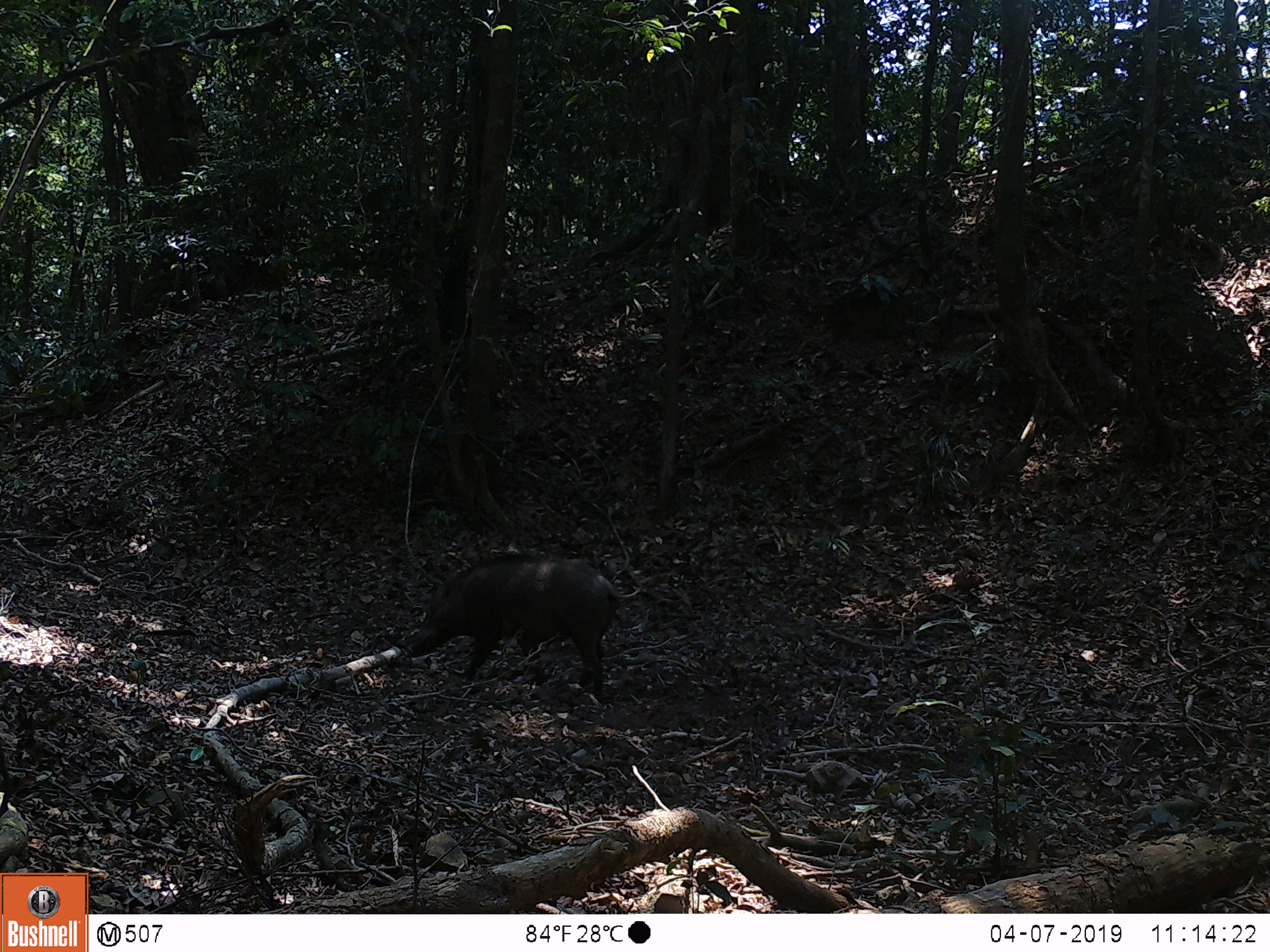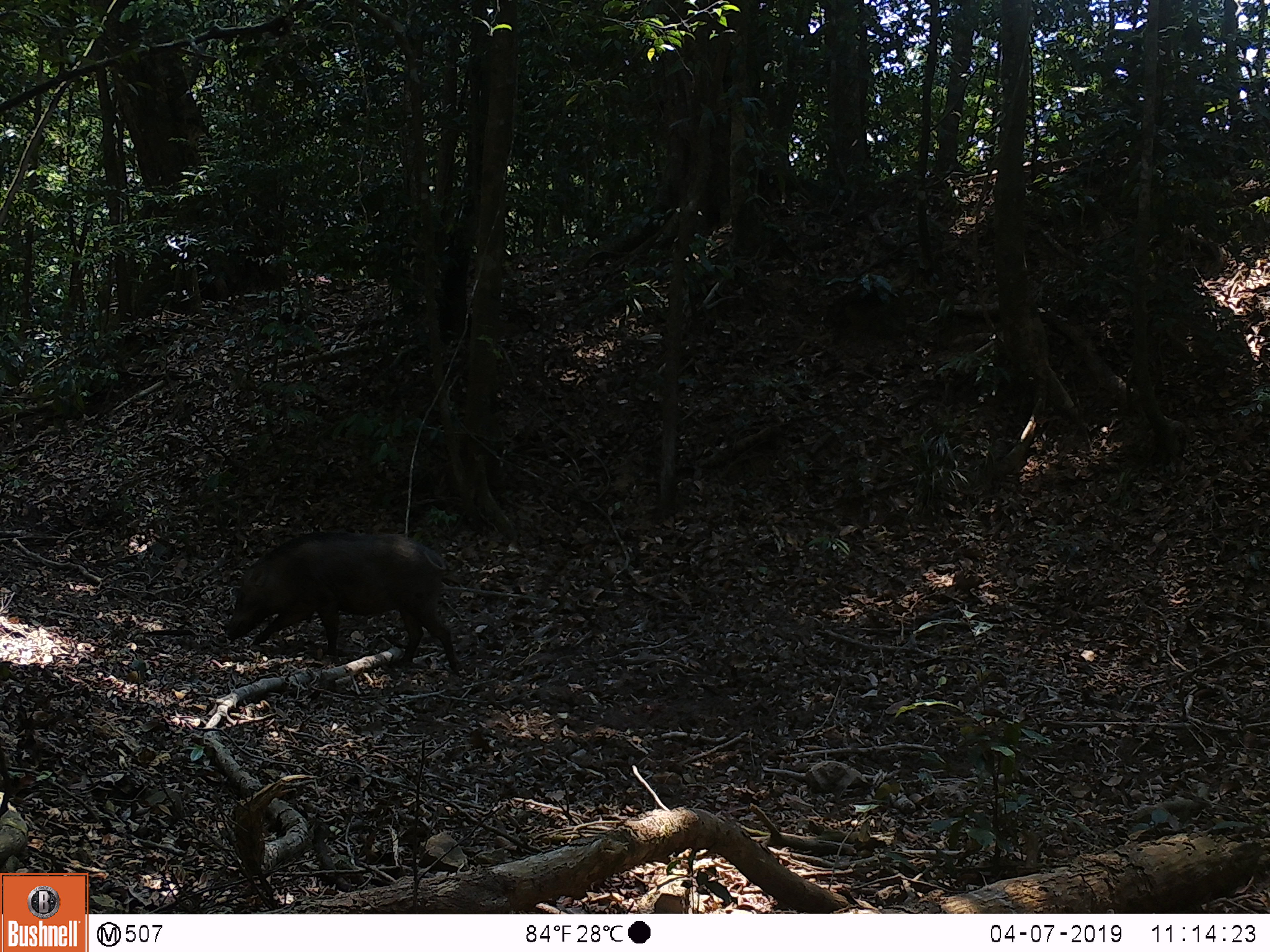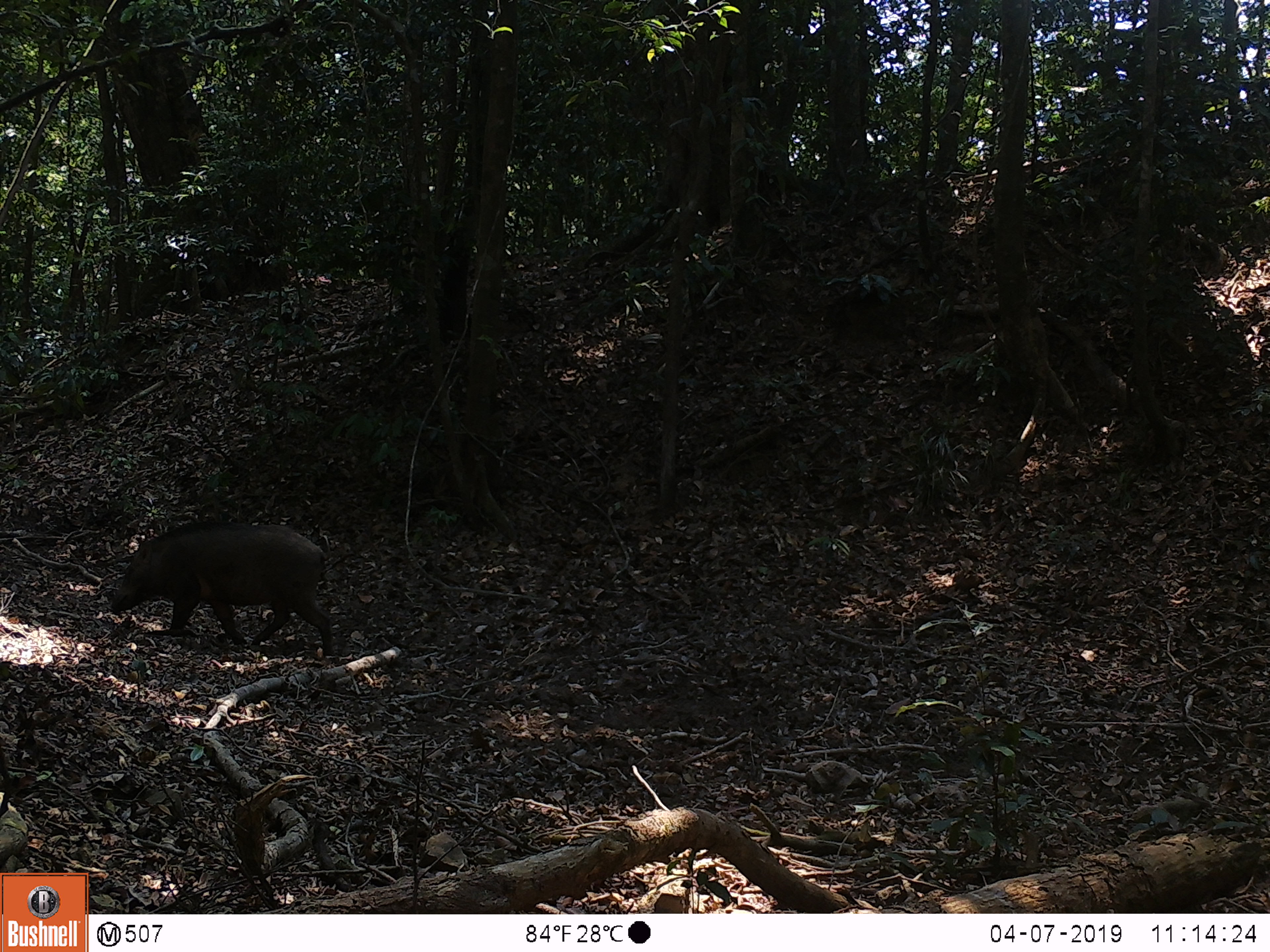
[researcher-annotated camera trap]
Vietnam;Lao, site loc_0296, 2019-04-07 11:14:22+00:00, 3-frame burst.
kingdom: Animalia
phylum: Chordata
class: Mammalia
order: Artiodactyla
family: Suidae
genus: Sus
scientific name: Sus scrofa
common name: eurasian wild pig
Eurasian wild pig (Sus scrofa). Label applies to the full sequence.